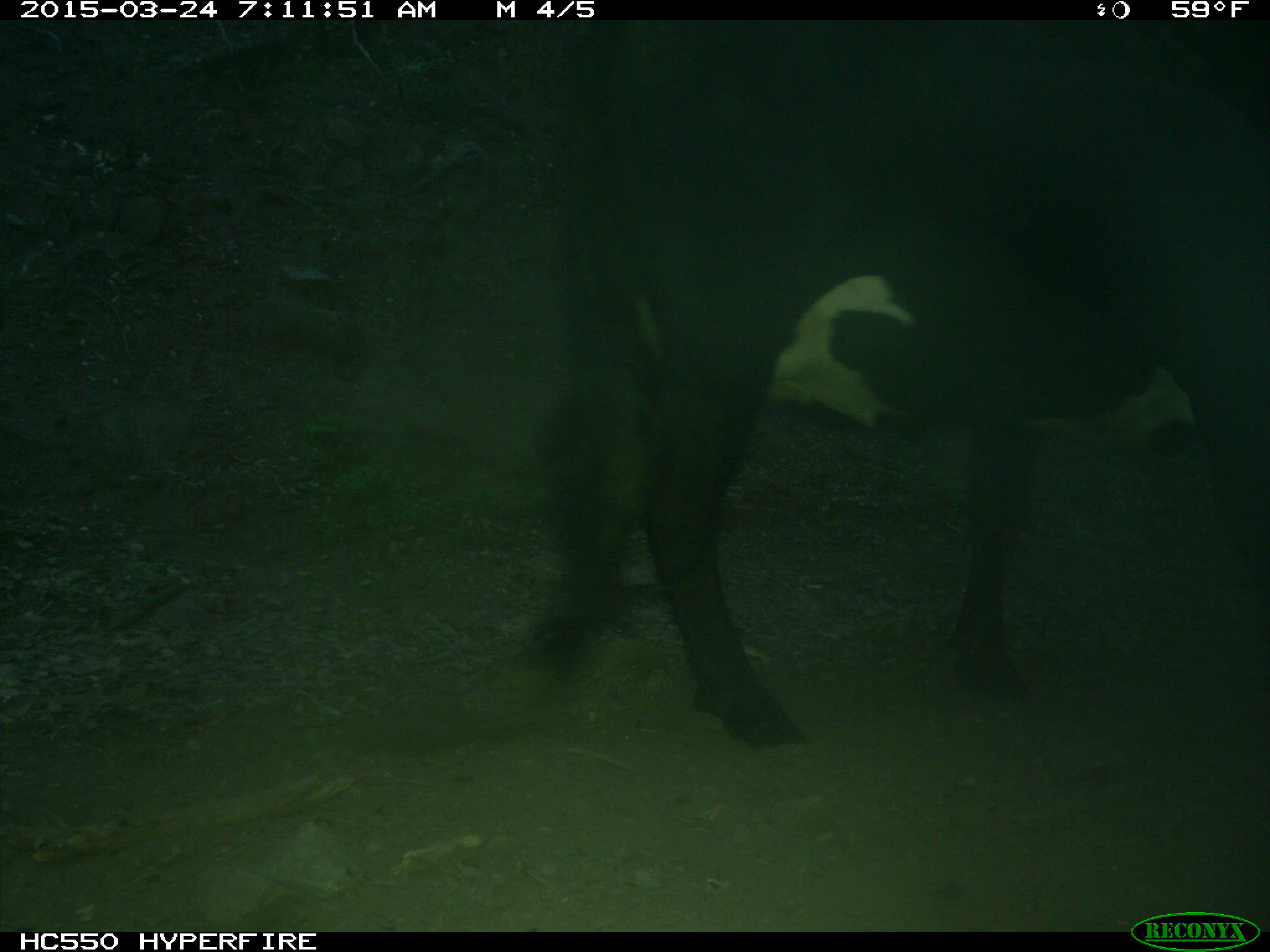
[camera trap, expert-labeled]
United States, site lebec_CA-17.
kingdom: Animalia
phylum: Chordata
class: Mammalia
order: Artiodactyla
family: Bovidae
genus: Bos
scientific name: Bos taurus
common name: domestic cow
Bos taurus (domestic cow).